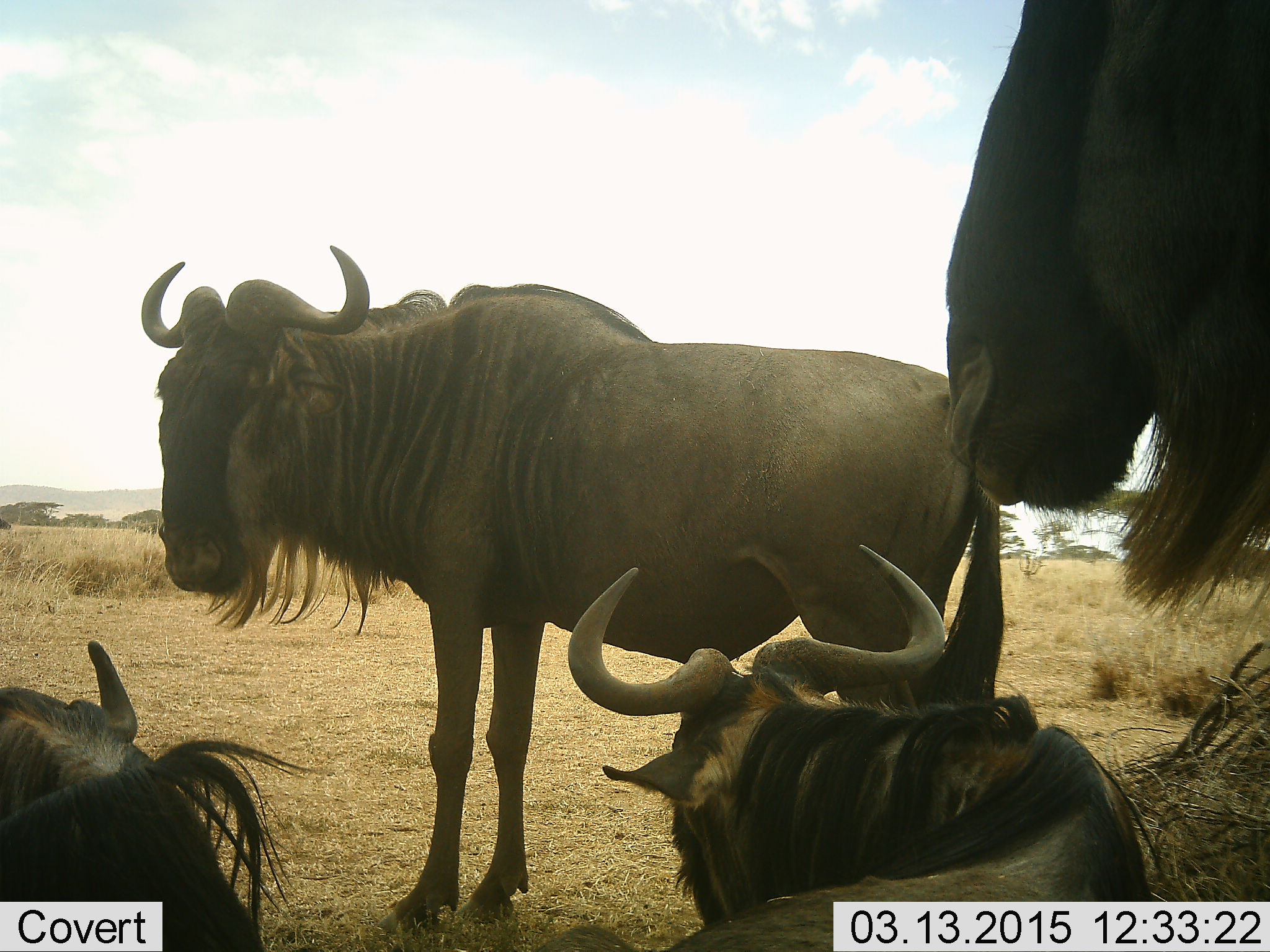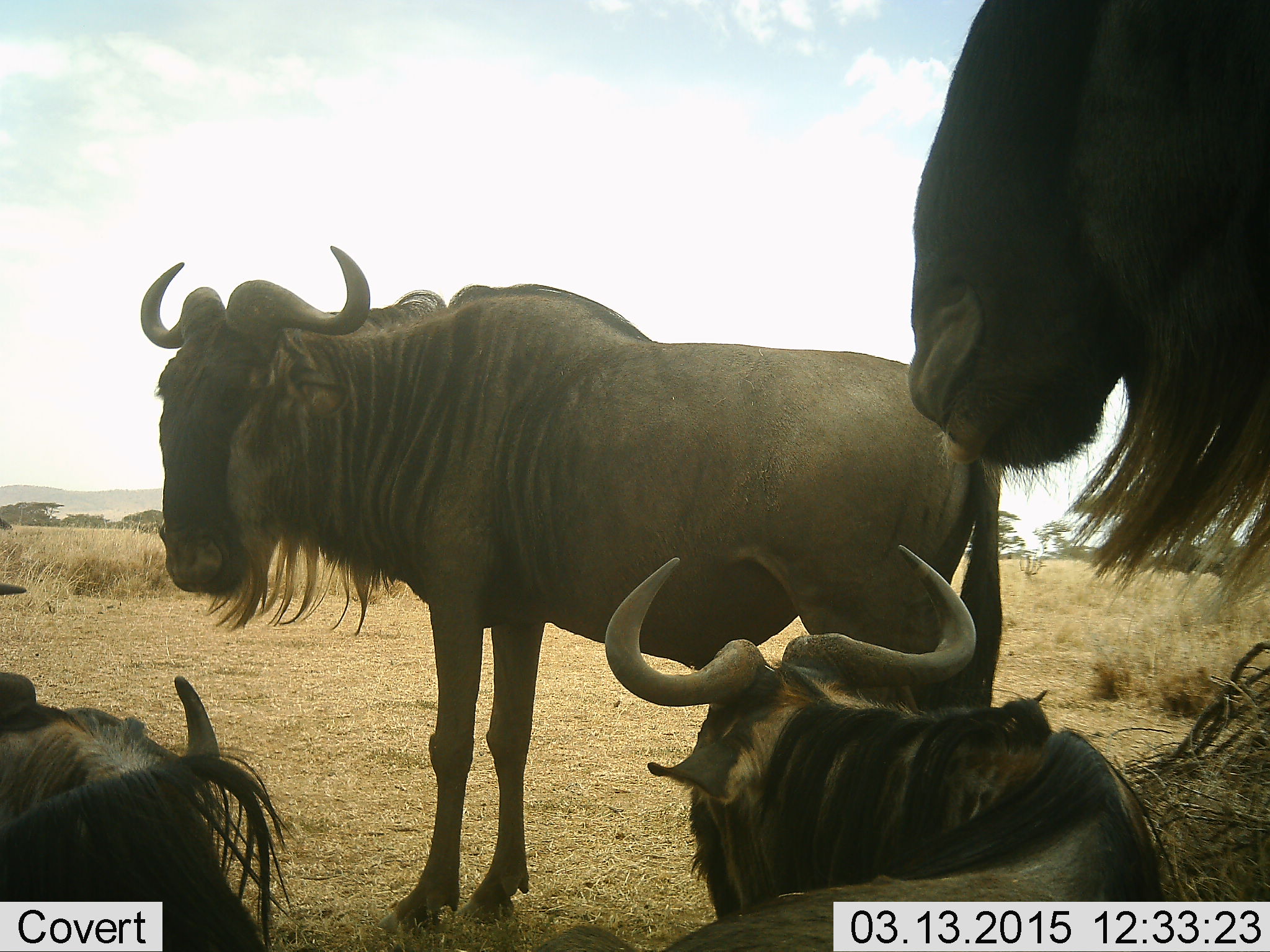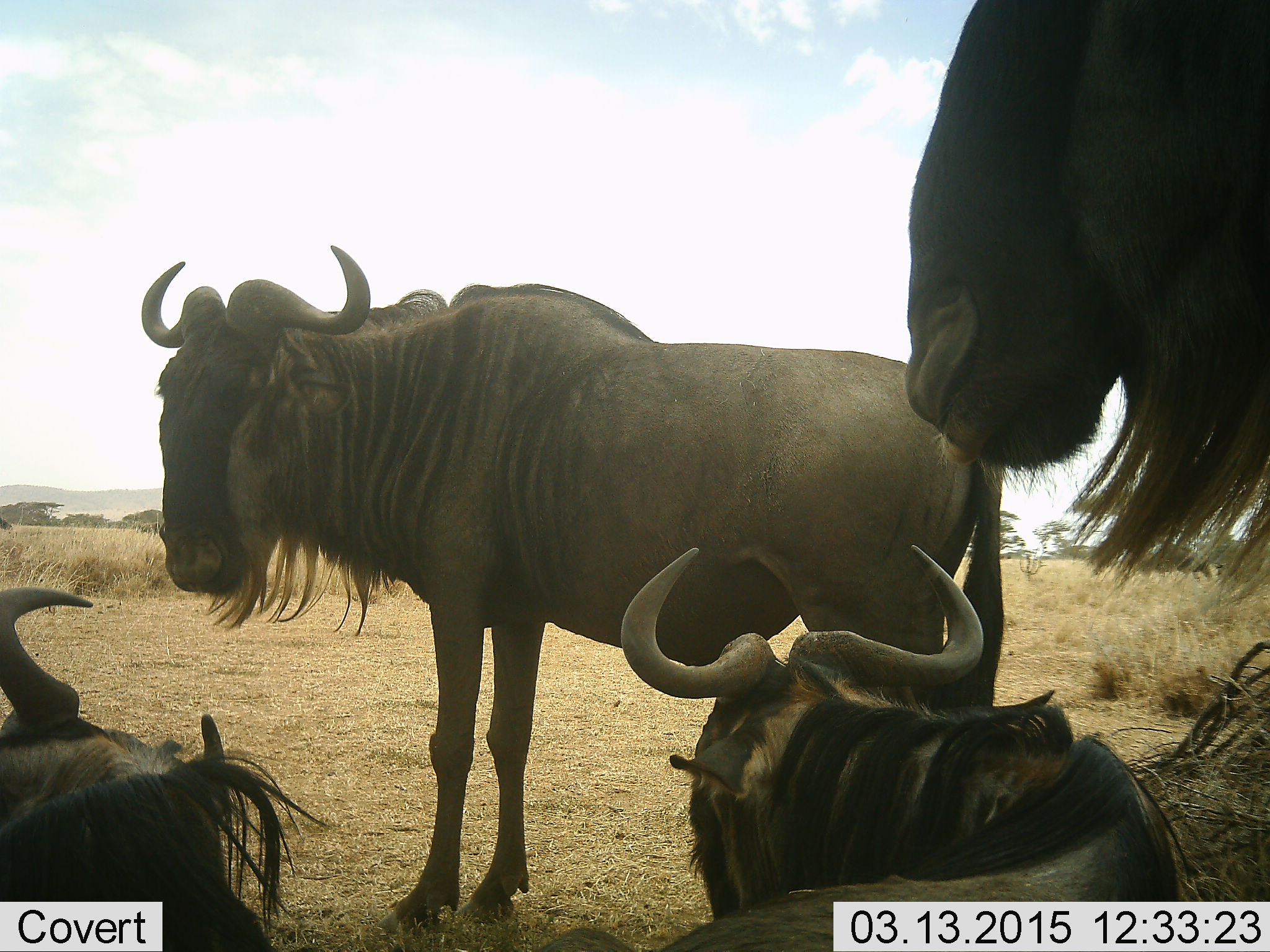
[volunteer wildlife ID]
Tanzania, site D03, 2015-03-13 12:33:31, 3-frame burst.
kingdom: Animalia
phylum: Chordata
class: Mammalia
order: Artiodactyla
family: Bovidae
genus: Connochaetes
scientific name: Connochaetes taurinus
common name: blue wildebeest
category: wildebeest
Wildebeest (blue wildebeest) (Connochaetes taurinus), count 4. Behavior (volunteer vote fractions): standing 80%, resting 70%, moving 0%, interacting 0%. Young present (vote fraction): 10%. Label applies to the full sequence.